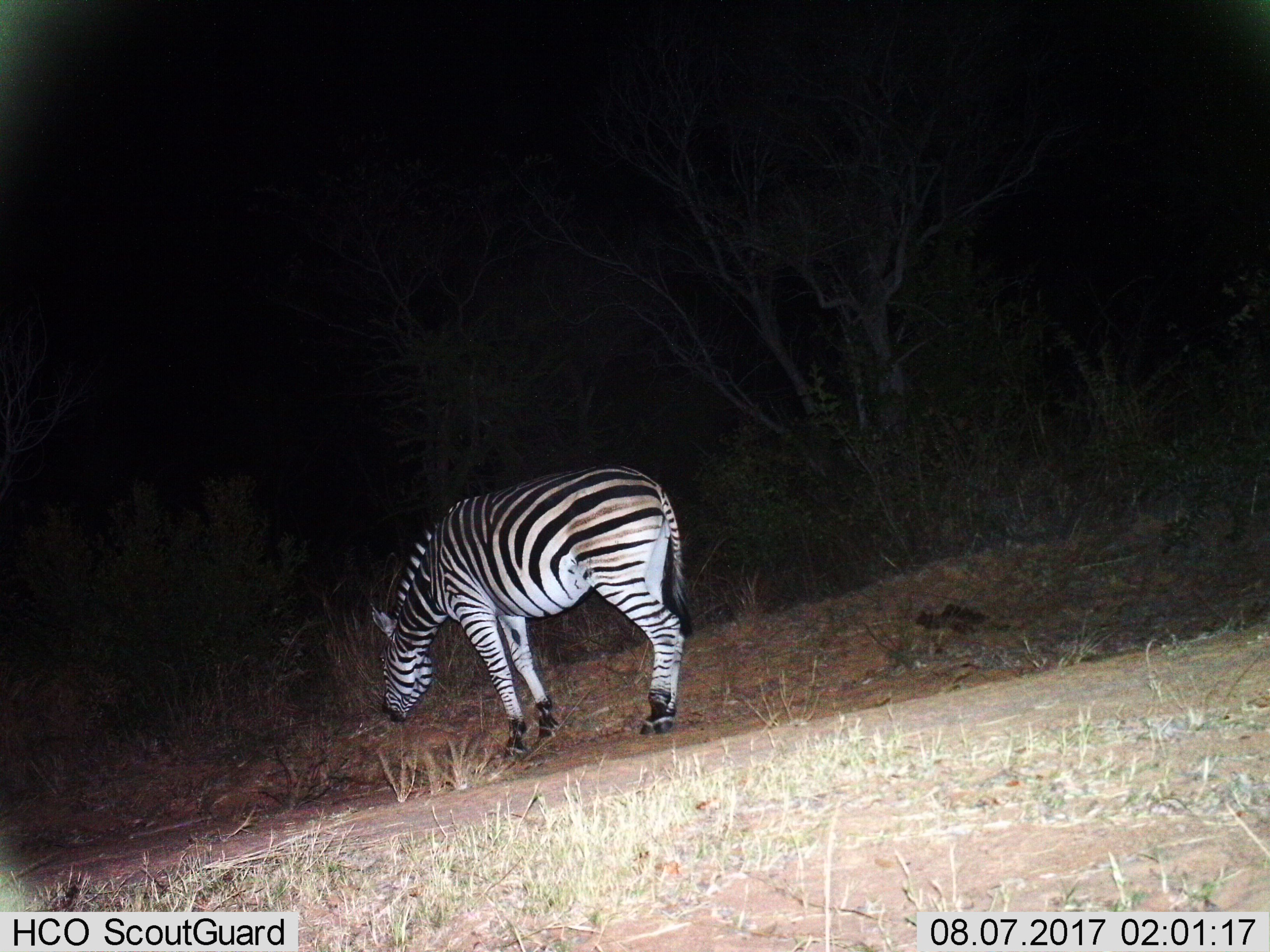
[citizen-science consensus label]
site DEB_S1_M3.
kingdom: Animalia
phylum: Chordata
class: Mammalia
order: Perissodactyla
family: Equidae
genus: Equus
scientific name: Equus quagga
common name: plains zebra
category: zebraplains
Zebraplains (plains zebra) (Equus quagga), count 1. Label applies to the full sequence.